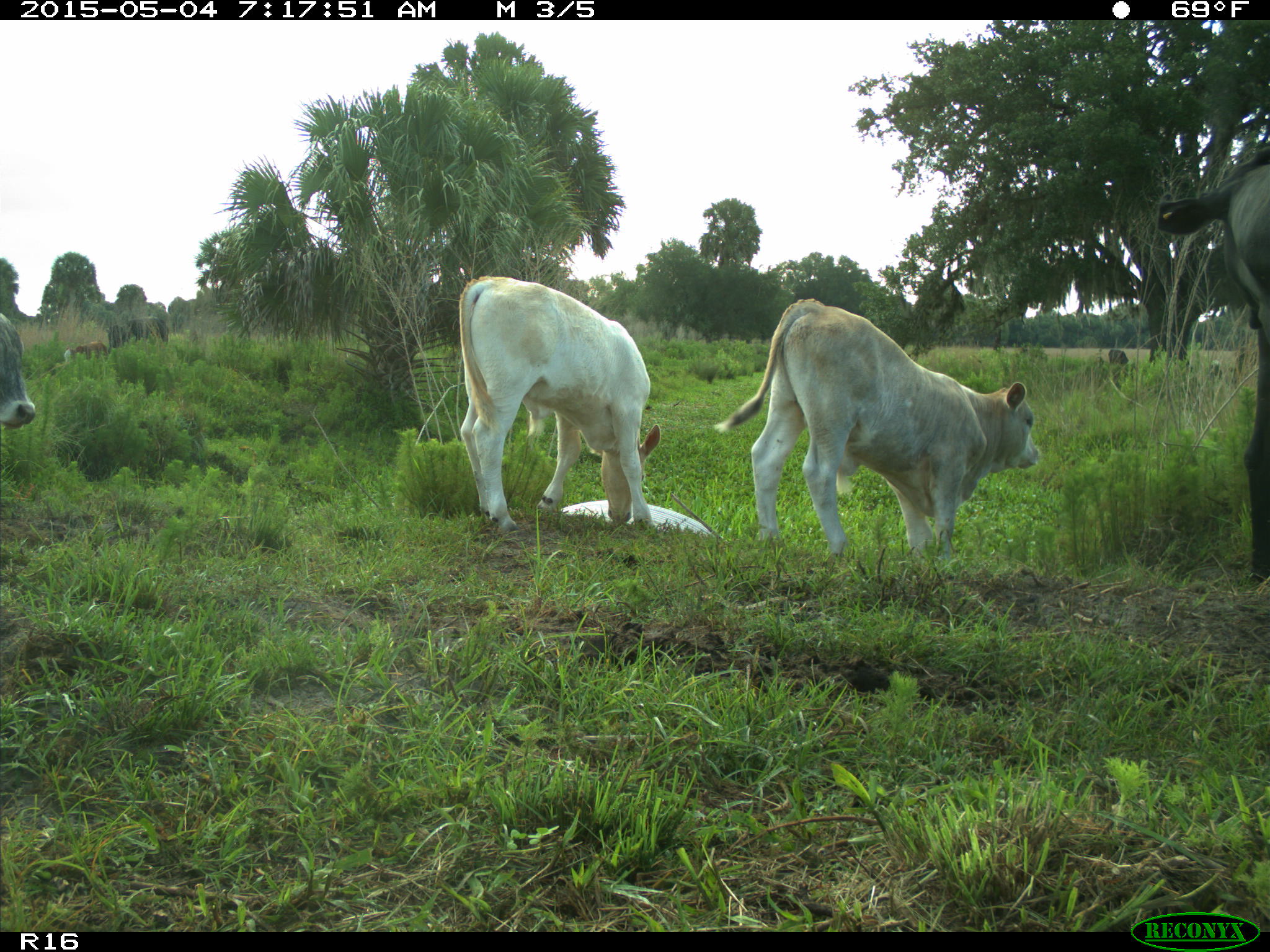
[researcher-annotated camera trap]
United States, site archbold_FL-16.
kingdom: Animalia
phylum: Chordata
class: Mammalia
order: Artiodactyla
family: Bovidae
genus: Bos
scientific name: Bos taurus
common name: domestic cow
Bos taurus (domestic cow).